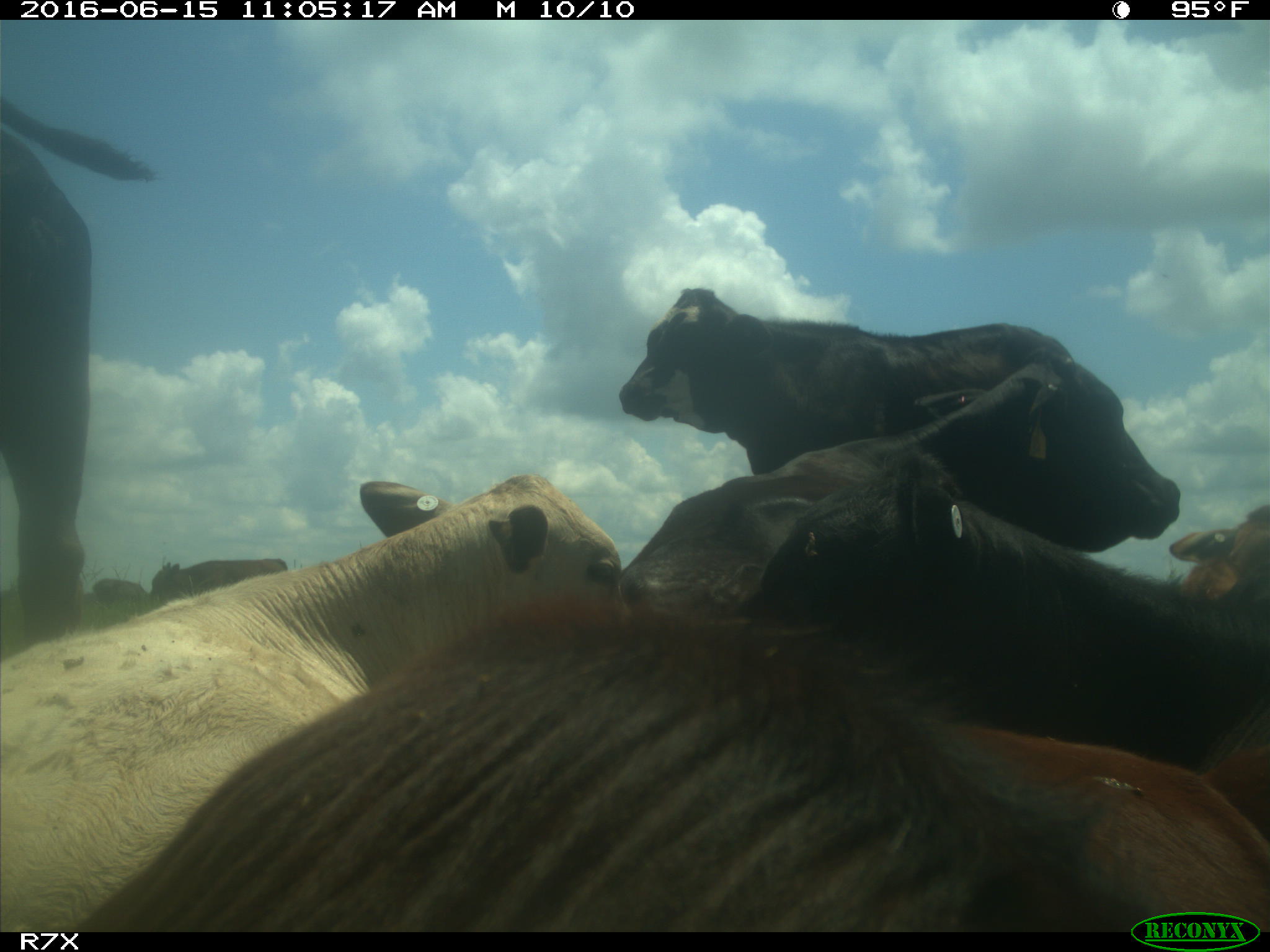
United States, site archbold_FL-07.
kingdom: Animalia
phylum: Chordata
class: Mammalia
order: Artiodactyla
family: Bovidae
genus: Bos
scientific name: Bos taurus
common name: domestic cow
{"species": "Bos taurus (domestic cow)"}